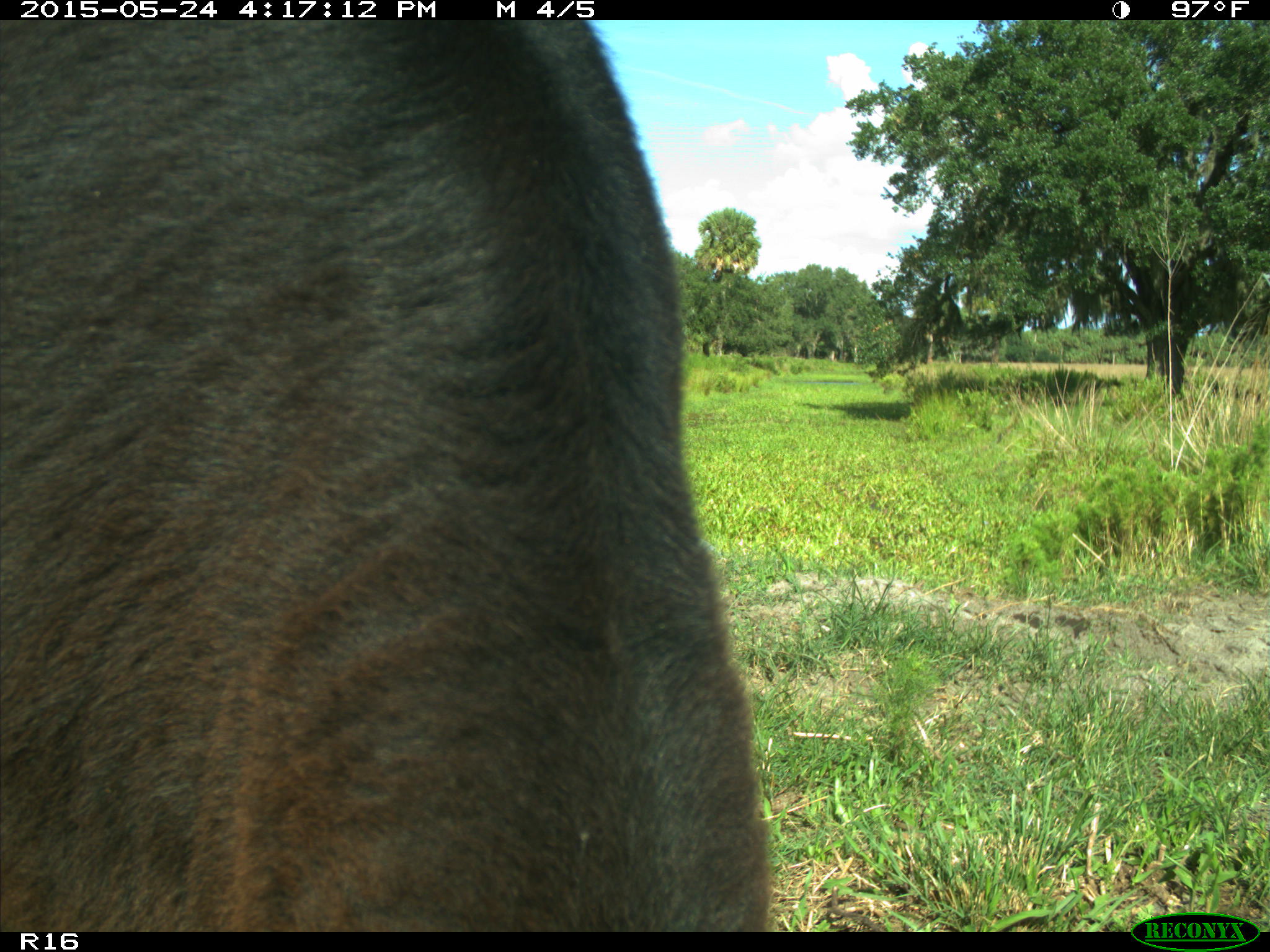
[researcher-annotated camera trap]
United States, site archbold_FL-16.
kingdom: Animalia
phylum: Chordata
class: Mammalia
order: Artiodactyla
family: Bovidae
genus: Bos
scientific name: Bos taurus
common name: domestic cow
Bos taurus (domestic cow).